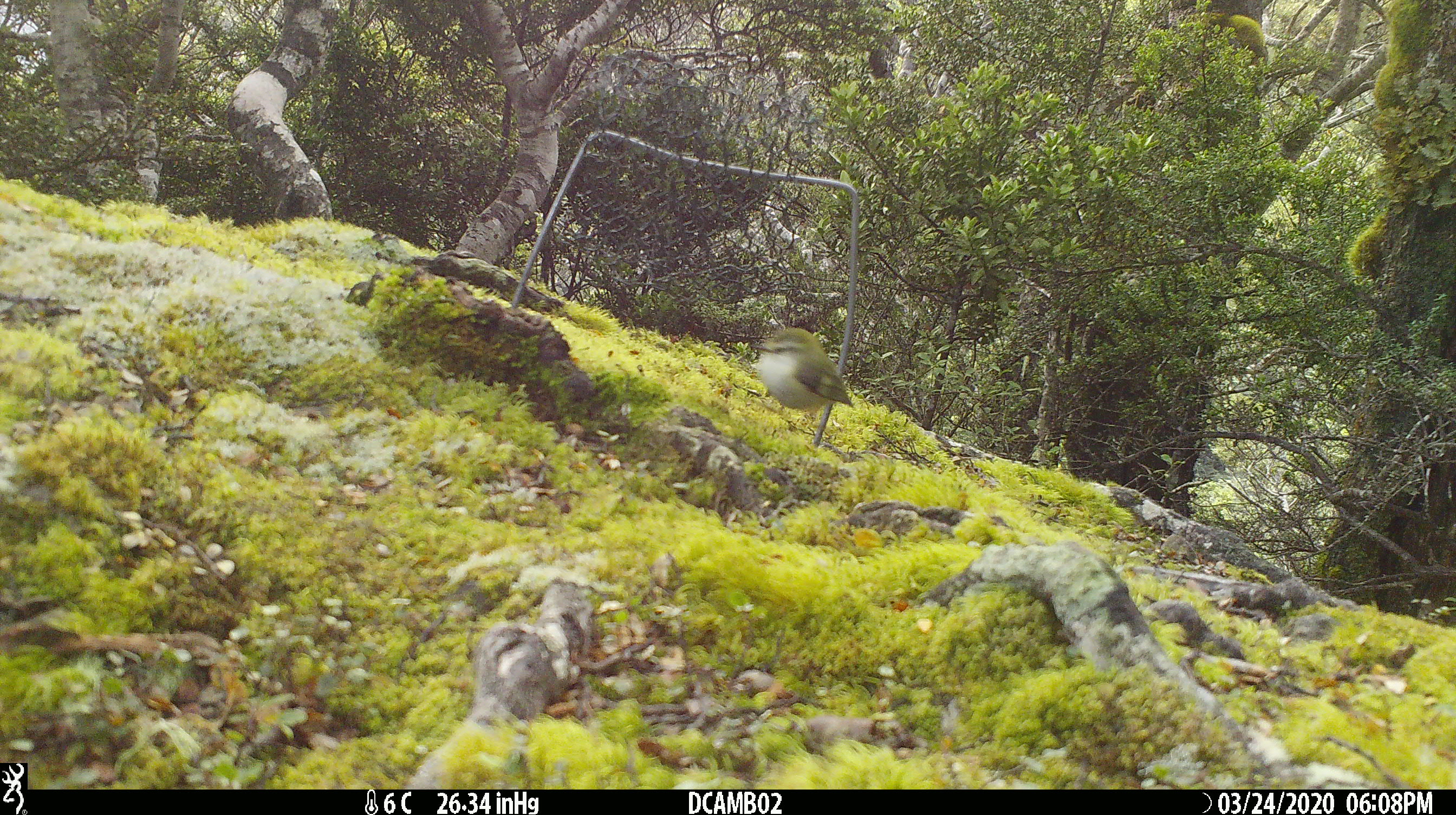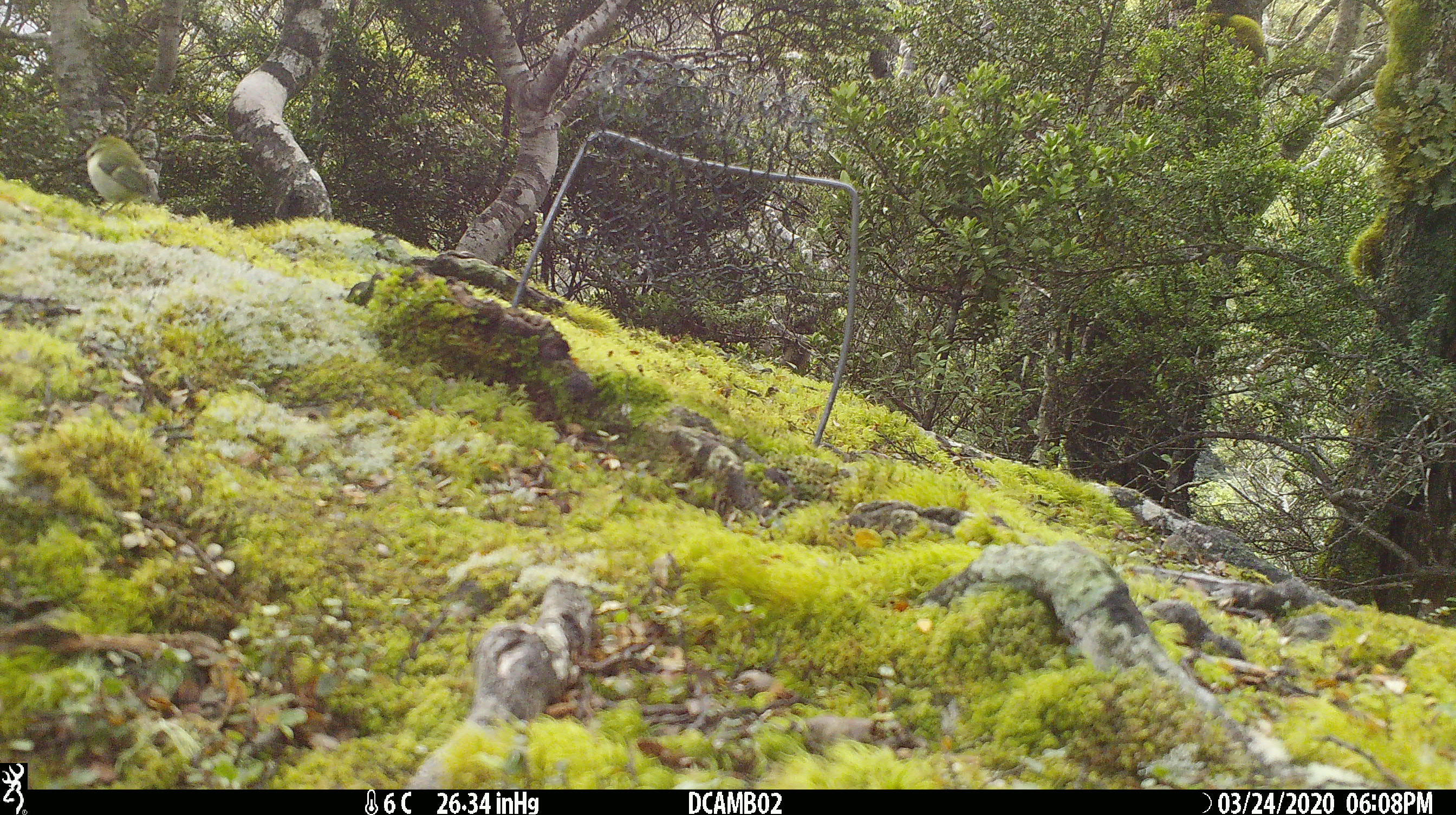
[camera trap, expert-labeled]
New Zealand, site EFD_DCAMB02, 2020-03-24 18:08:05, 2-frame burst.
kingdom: Animalia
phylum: Chordata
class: Aves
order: Passeriformes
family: Acanthisittidae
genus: Acanthisitta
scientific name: Acanthisitta chloris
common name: rifleman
Rifleman (Acanthisitta chloris).